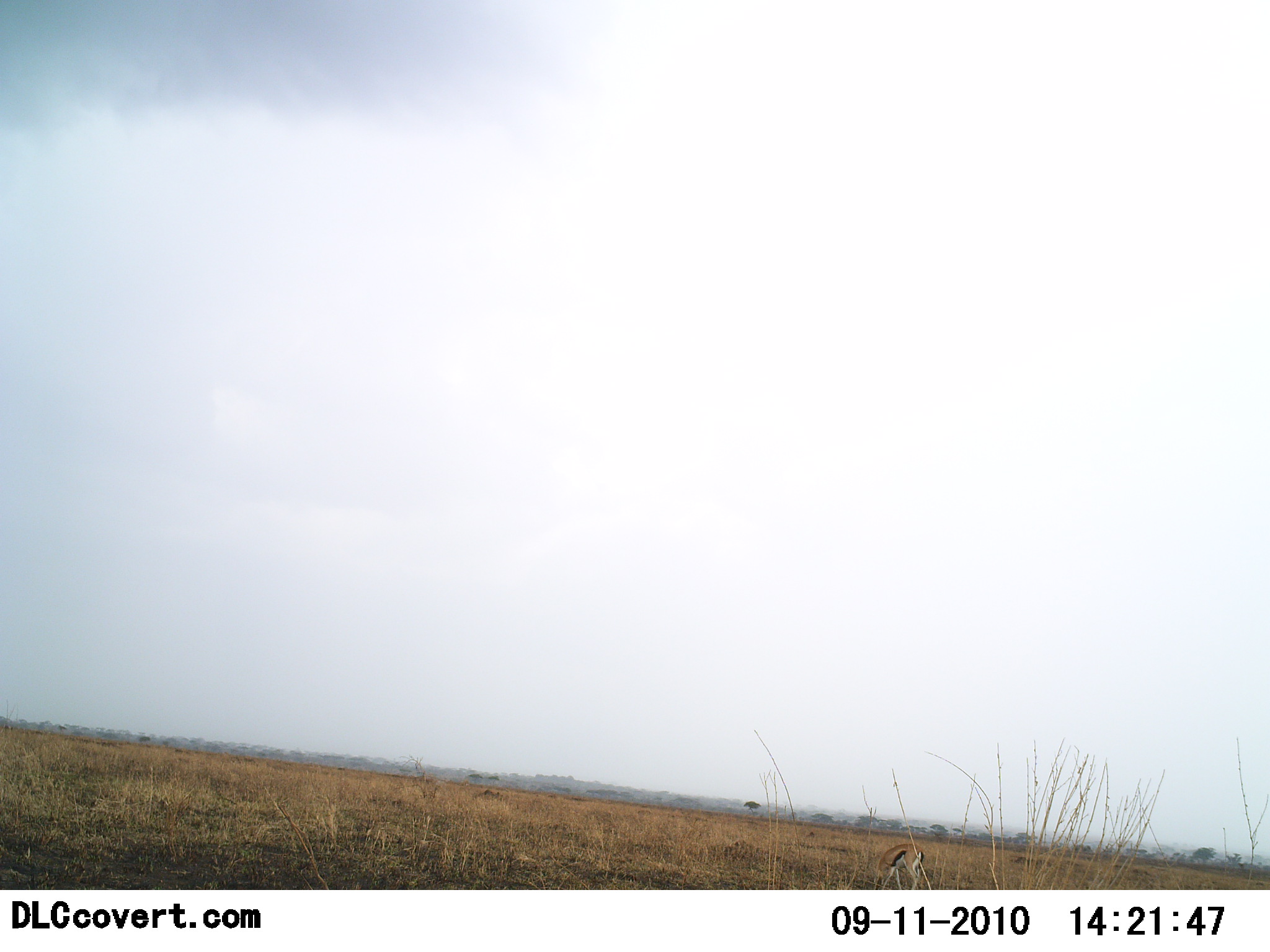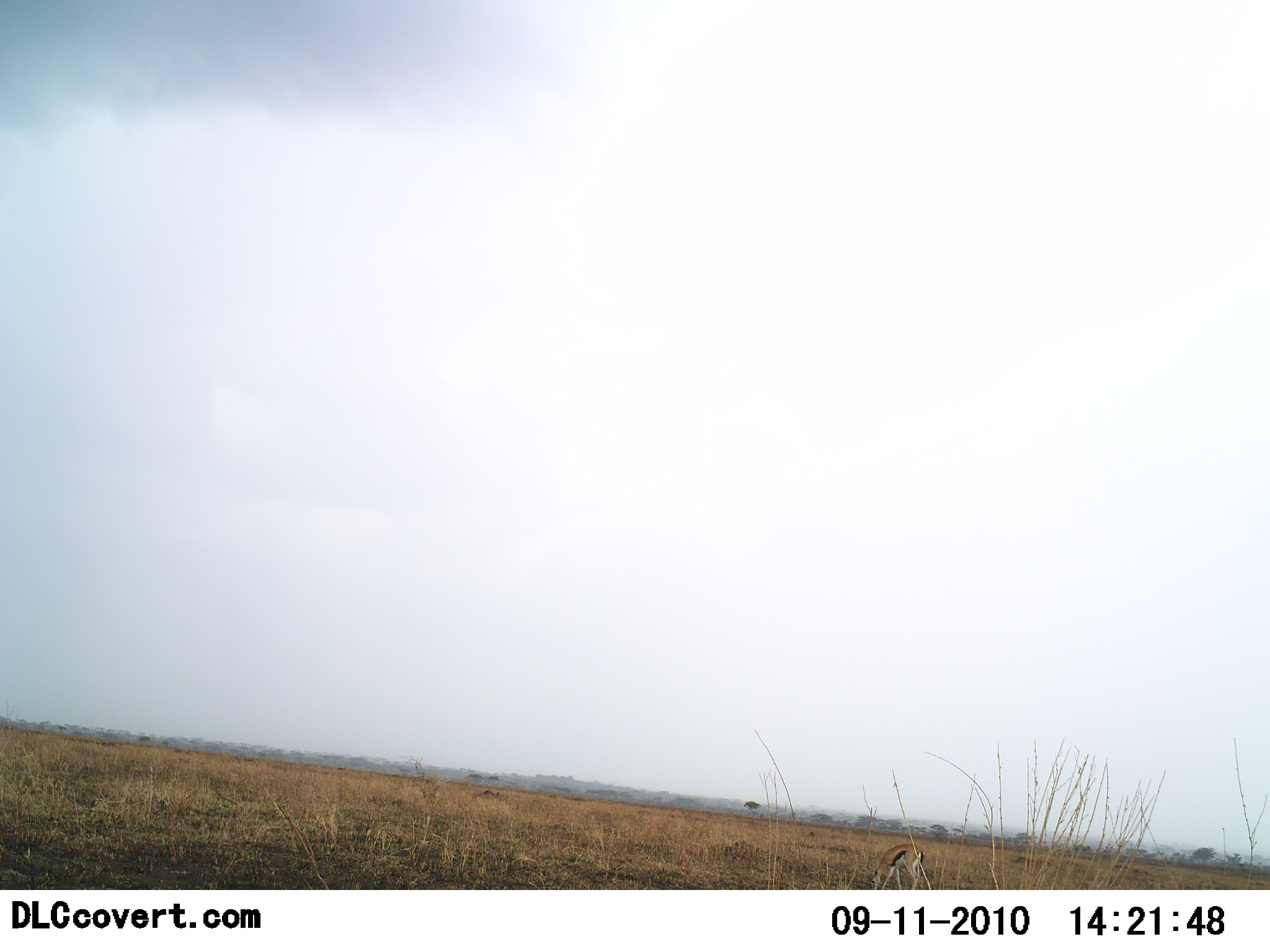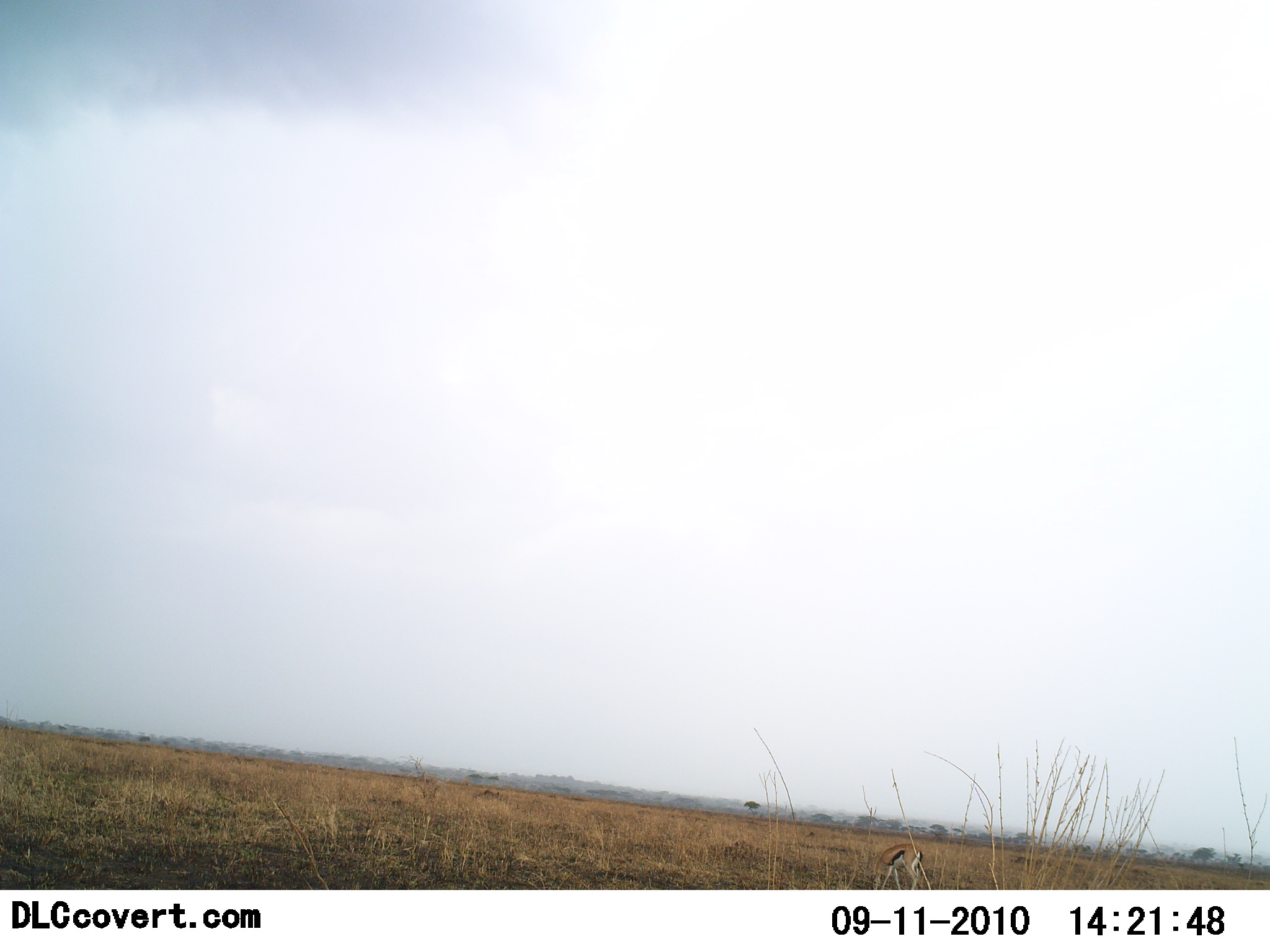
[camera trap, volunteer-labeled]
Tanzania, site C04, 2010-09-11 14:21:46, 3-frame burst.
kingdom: Animalia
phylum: Chordata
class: Mammalia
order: Artiodactyla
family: Bovidae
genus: Eudorcas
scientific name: Eudorcas thomsonii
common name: thomson's gazelle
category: gazellethomsons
Gazellethomsons (thomson's gazelle) (Eudorcas thomsonii), count 1. Behavior (volunteer vote fractions): standing 25%, resting 0%, moving 0%, interacting 0%. Young present (vote fraction): 0%. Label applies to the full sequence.